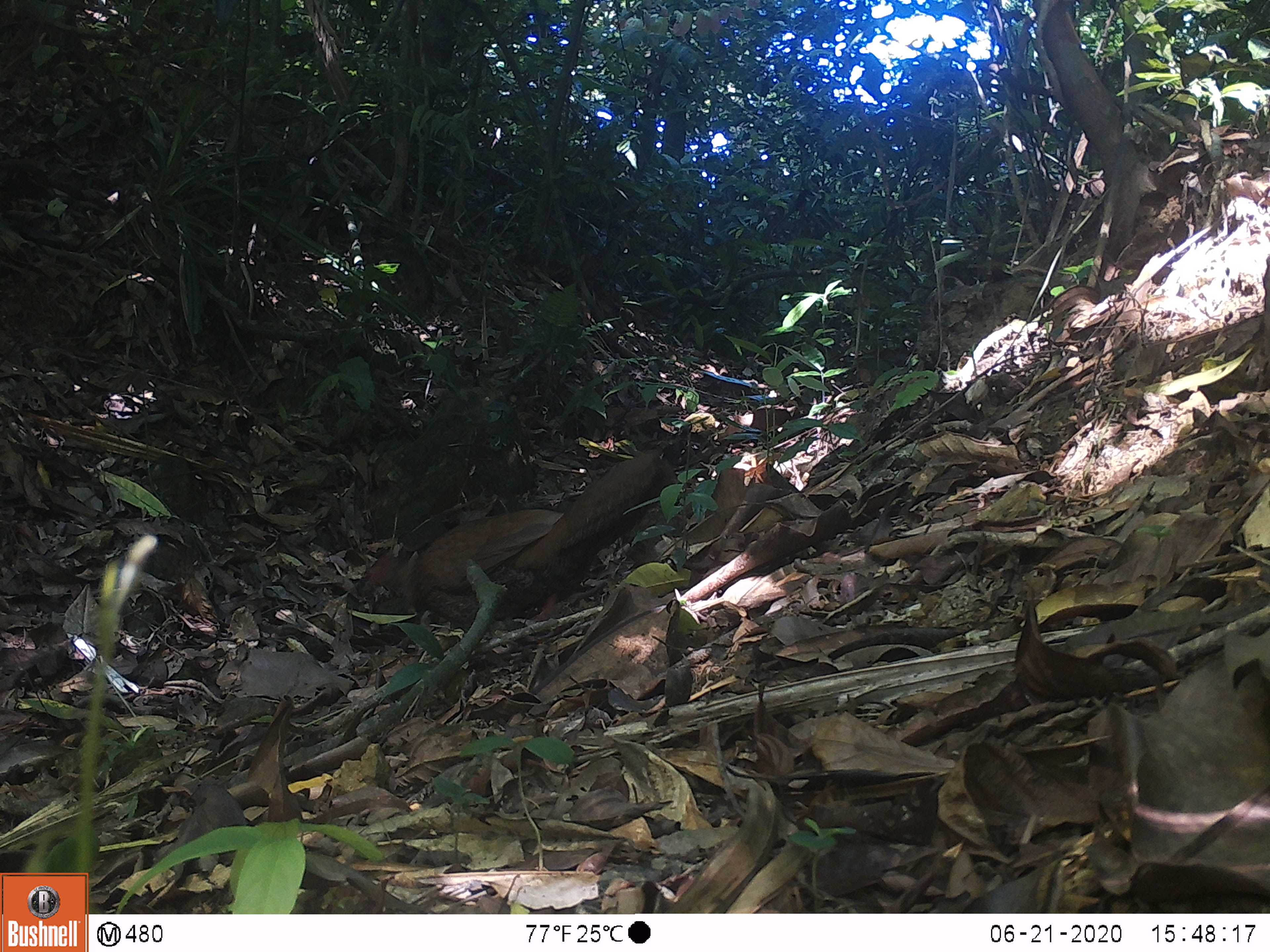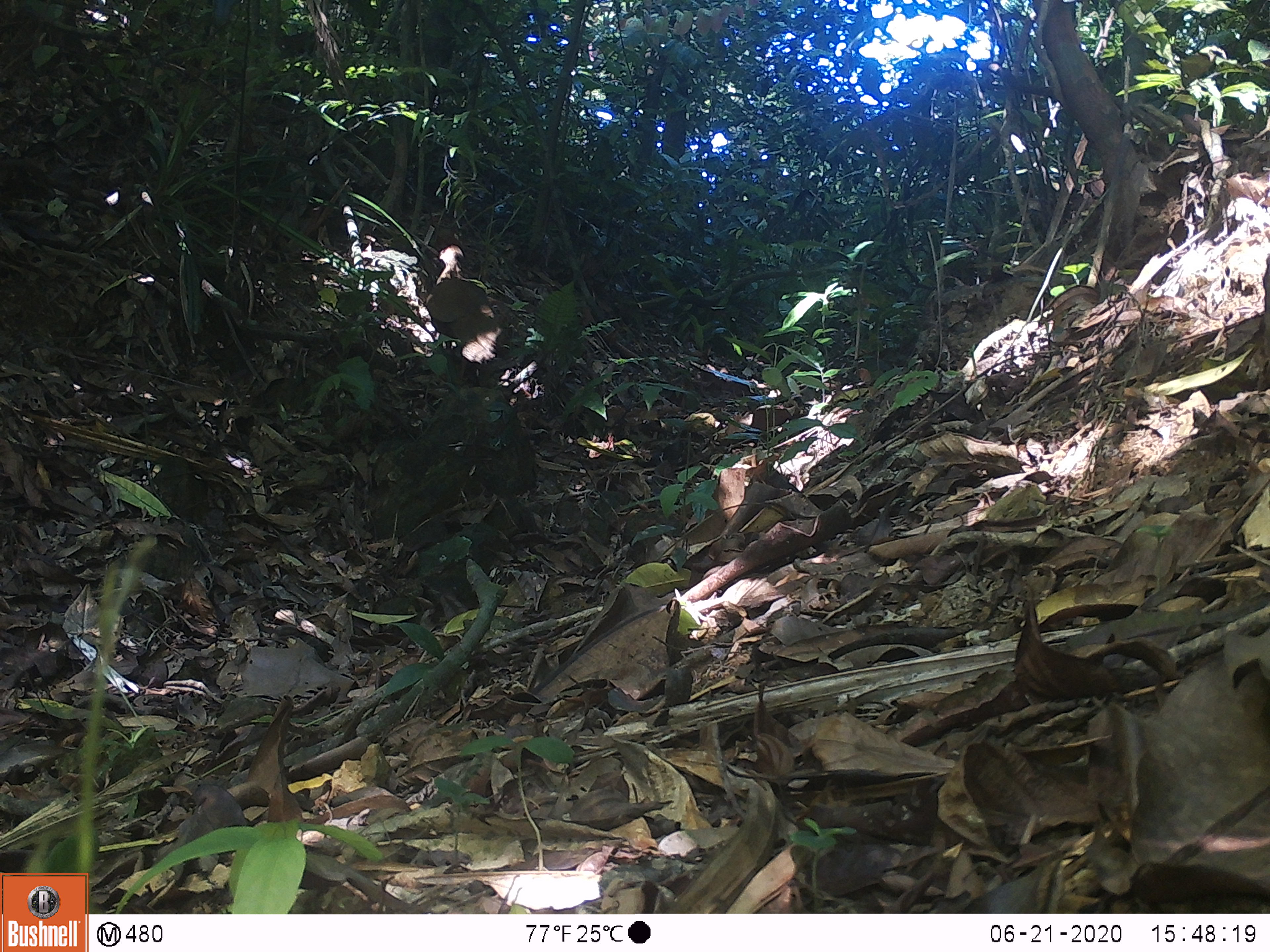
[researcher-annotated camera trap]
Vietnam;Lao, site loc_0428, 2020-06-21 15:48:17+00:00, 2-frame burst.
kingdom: Animalia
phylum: Chordata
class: Aves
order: Galliformes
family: Phasianidae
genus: Lophura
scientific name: Lophura nycthemera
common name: silver pheasant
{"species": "silver pheasant (Lophura nycthemera)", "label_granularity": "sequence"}